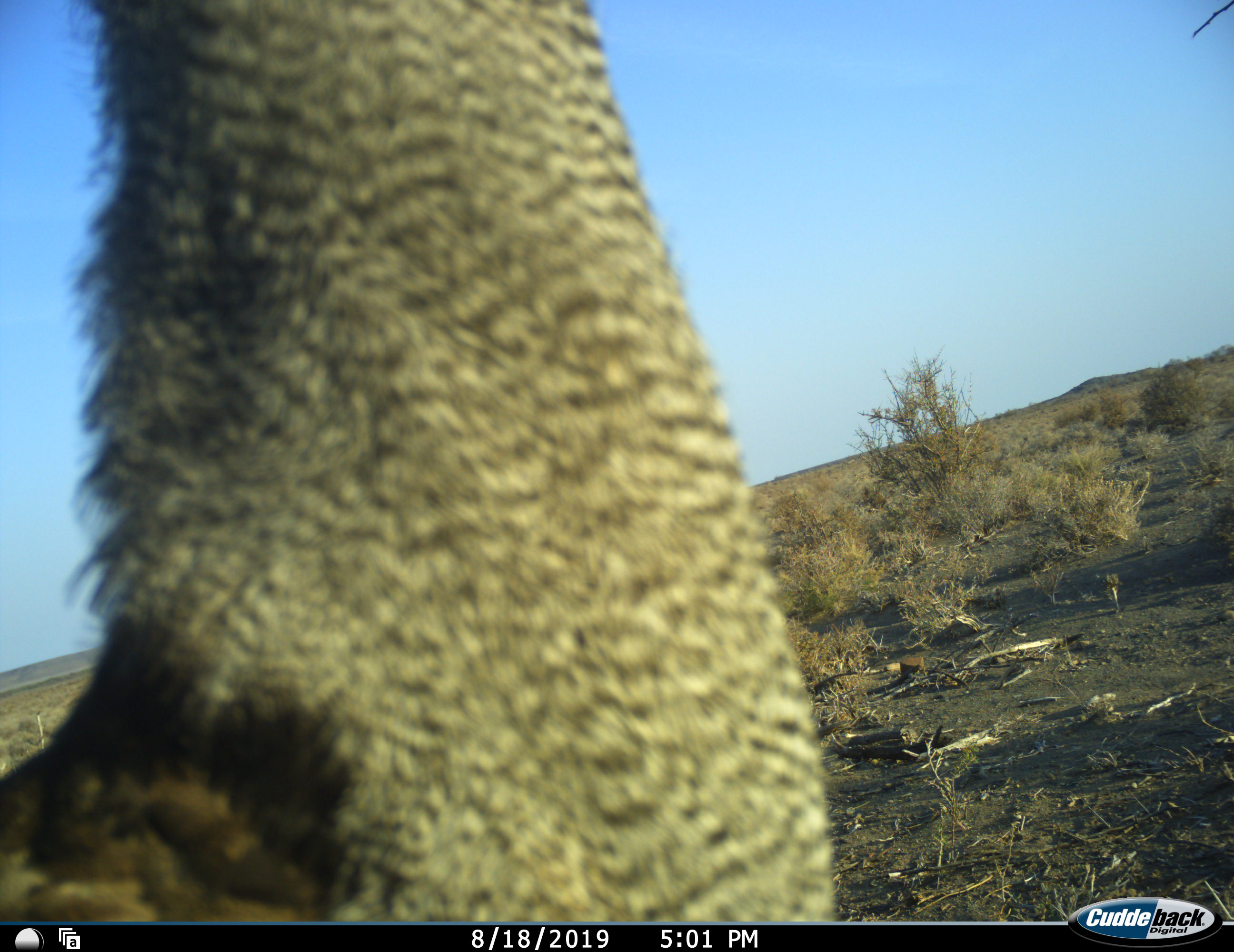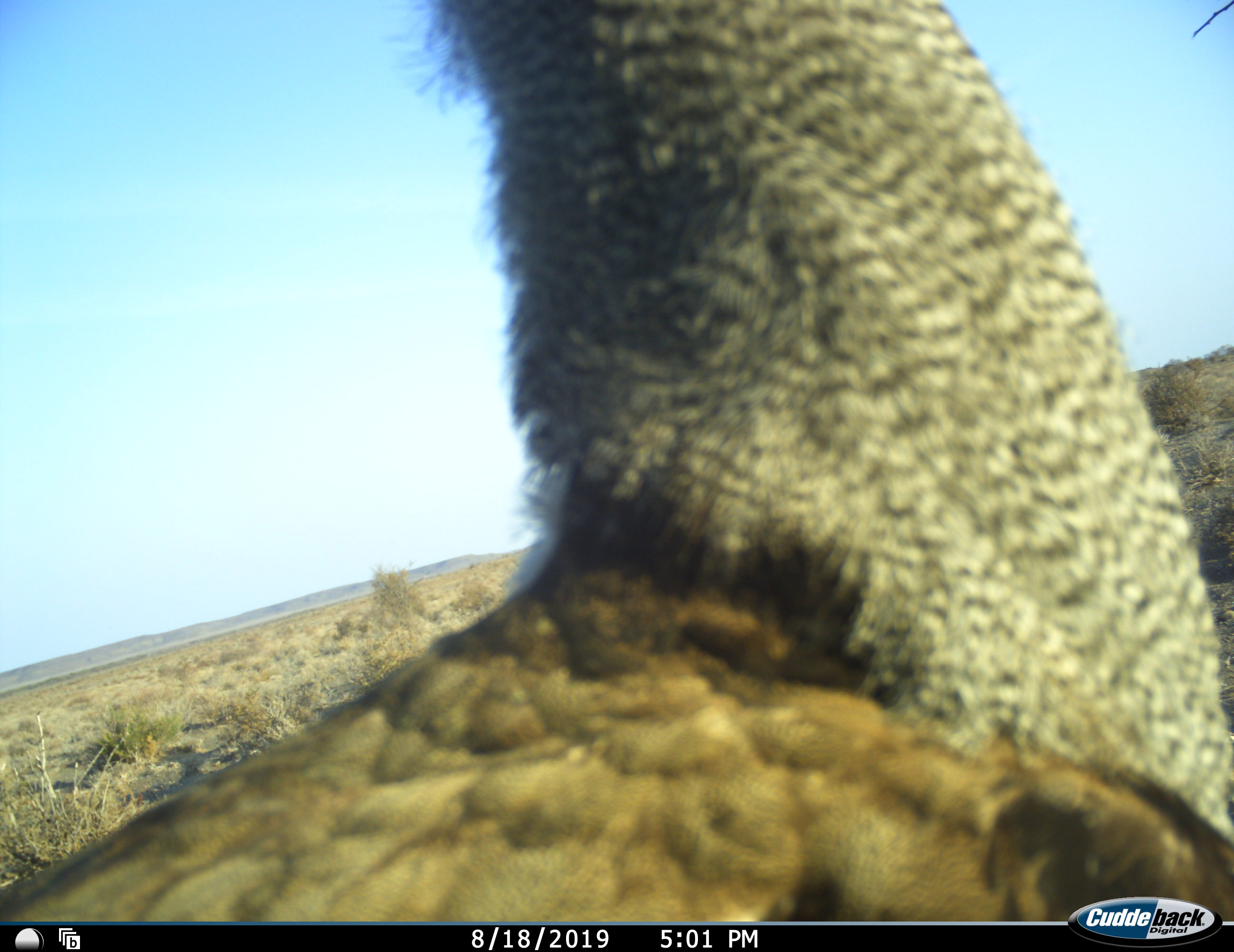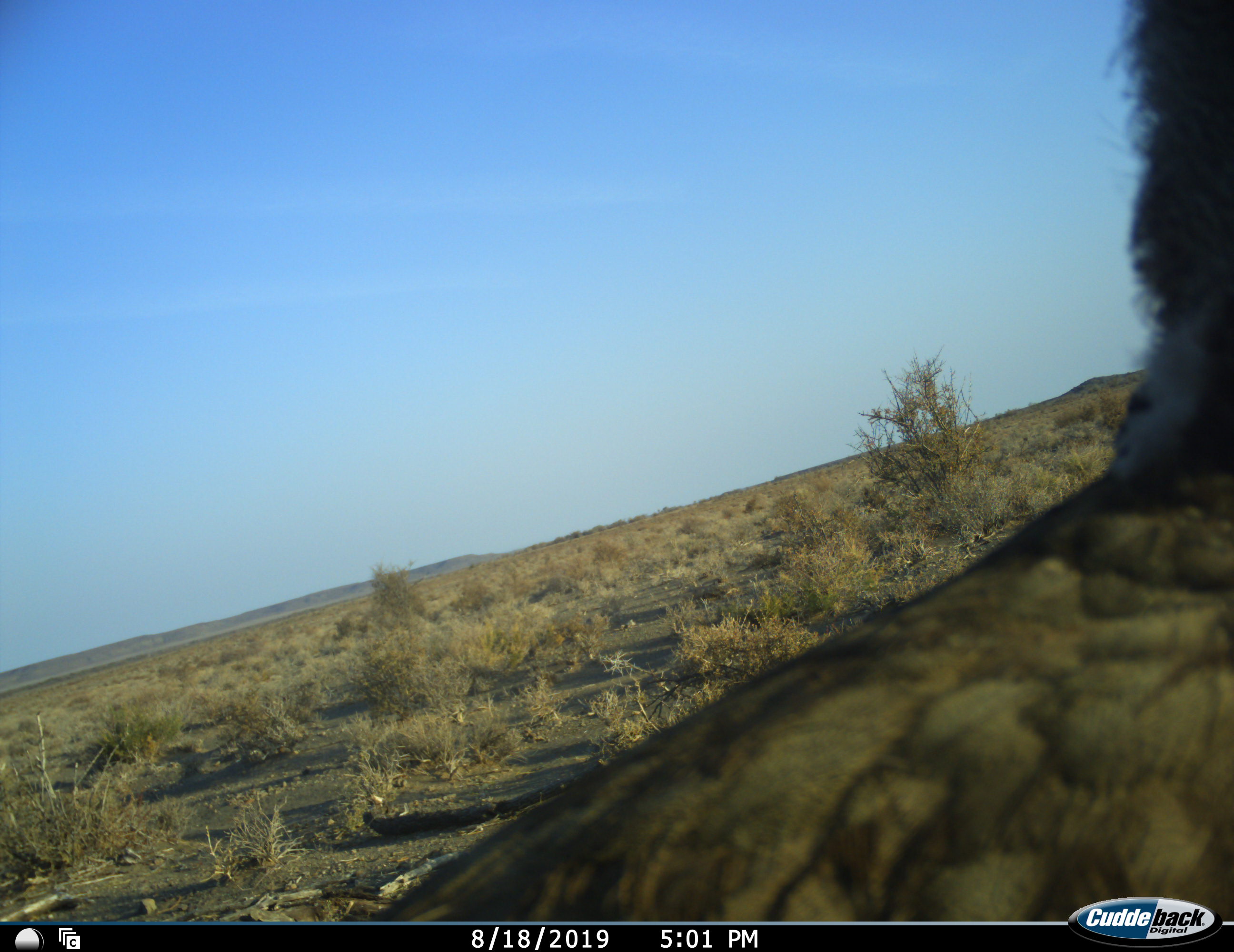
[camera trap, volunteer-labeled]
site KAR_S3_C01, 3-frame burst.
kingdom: Animalia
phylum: Chordata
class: Aves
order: Otidiformes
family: Otididae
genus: Ardeotis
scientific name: Ardeotis kori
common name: kori bustard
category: bustardkori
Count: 1.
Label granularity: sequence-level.